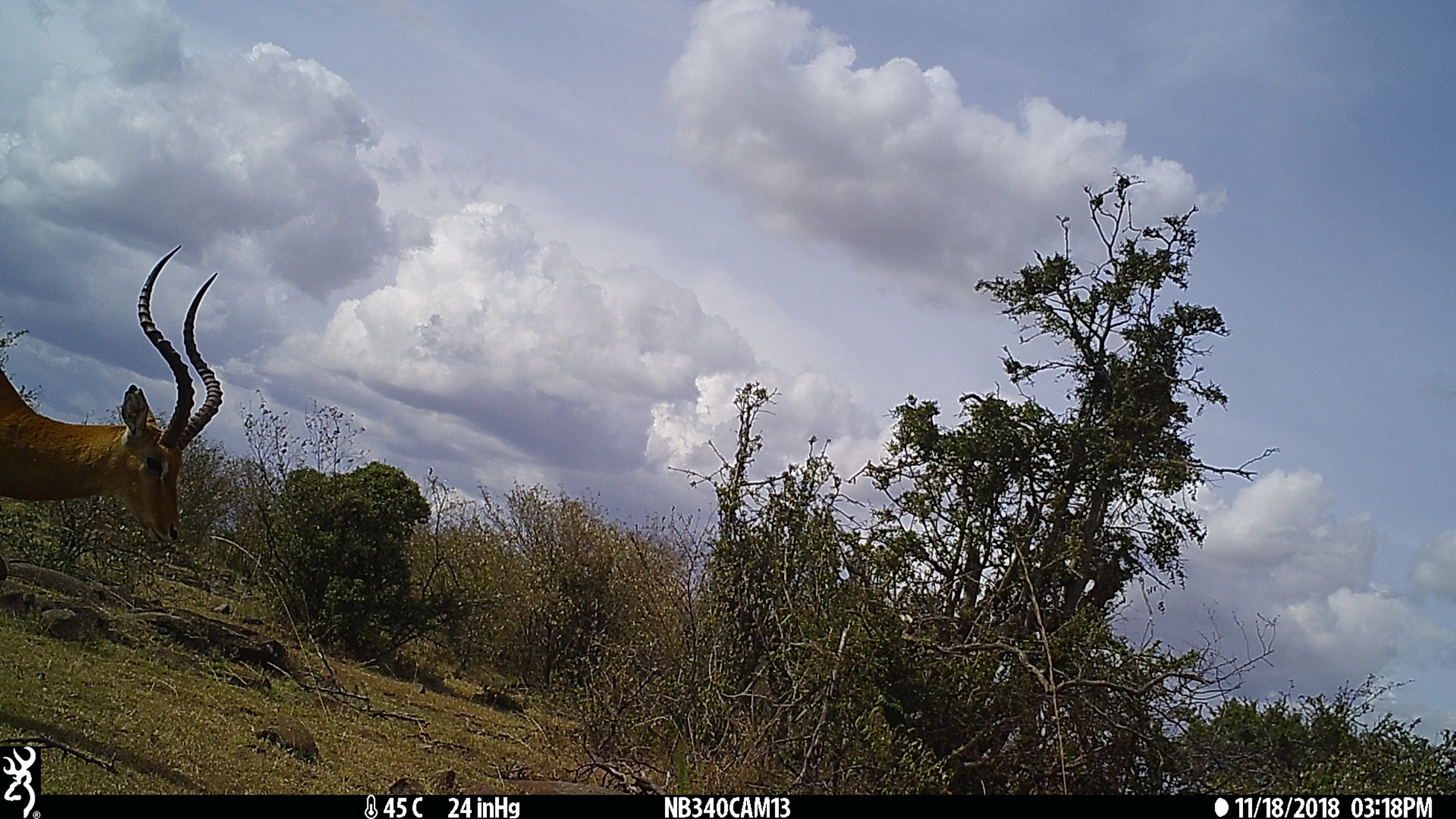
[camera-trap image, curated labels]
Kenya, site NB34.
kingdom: Animalia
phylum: Chordata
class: Mammalia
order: Artiodactyla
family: Bovidae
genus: Aepyceros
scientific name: Aepyceros melampus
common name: impala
Impala (Aepyceros melampus).